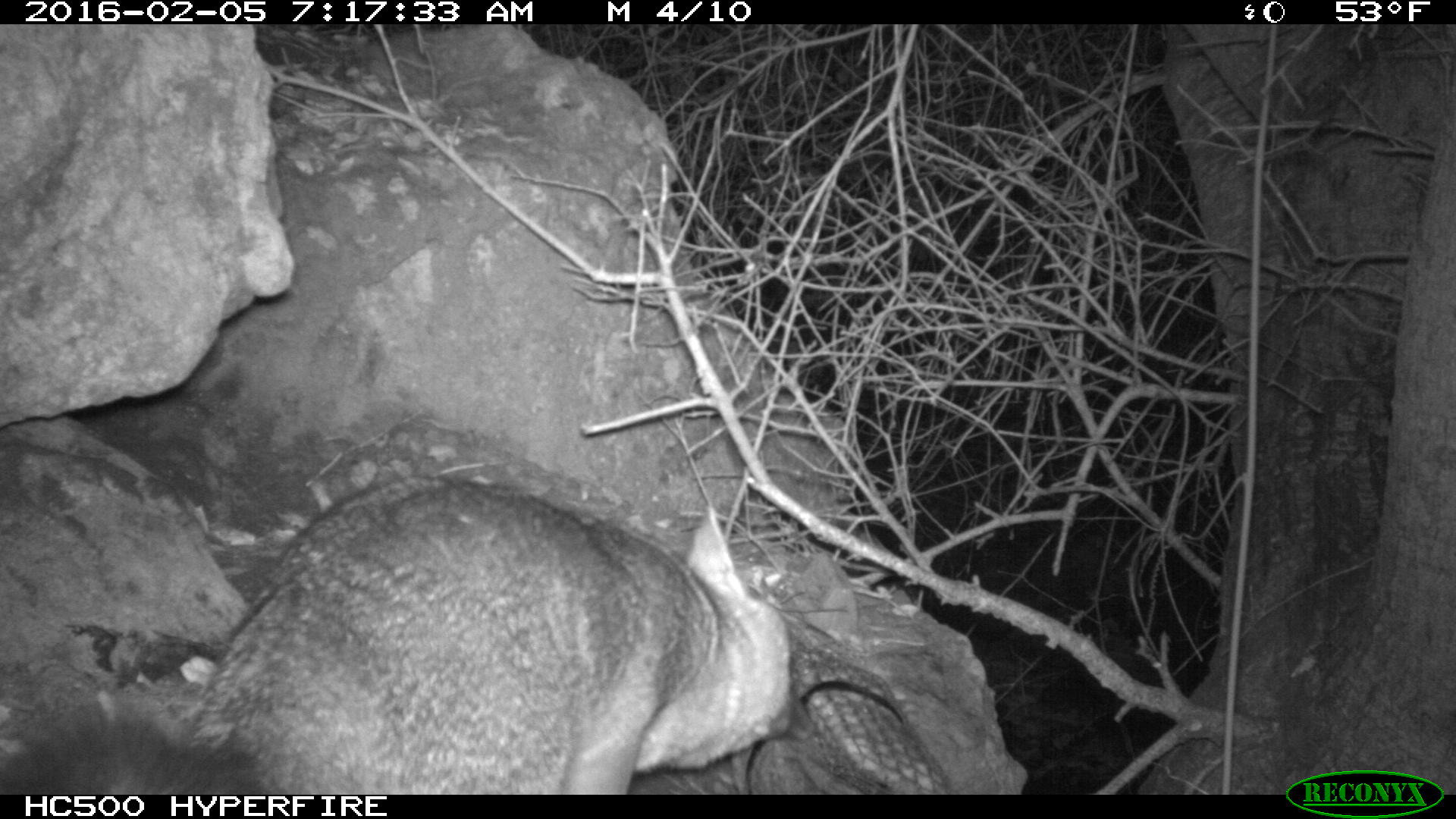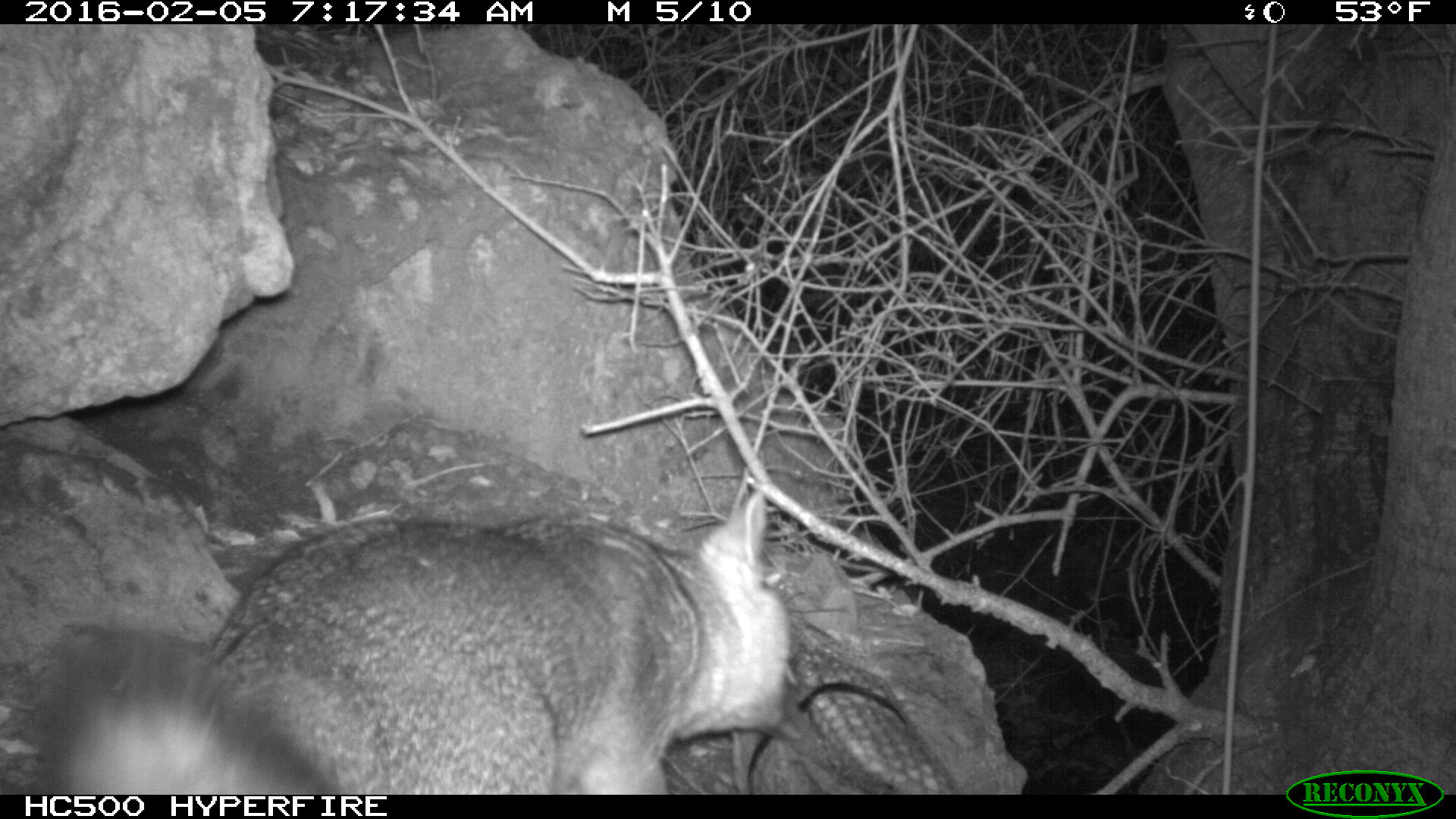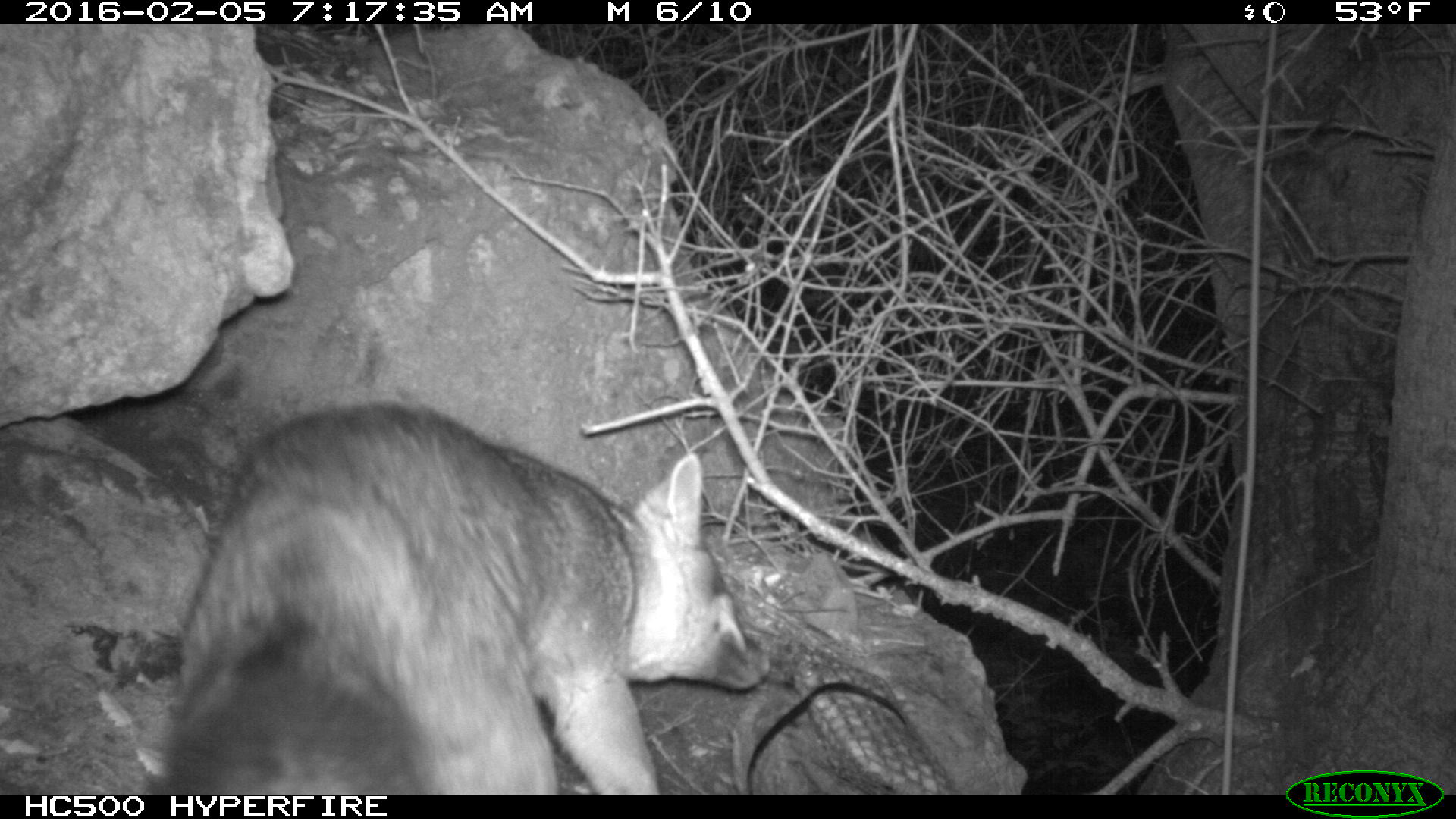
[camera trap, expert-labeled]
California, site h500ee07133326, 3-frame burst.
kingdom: Animalia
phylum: Chordata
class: Mammalia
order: Carnivora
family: Canidae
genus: Urocyon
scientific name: Urocyon littoralis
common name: island fox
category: fox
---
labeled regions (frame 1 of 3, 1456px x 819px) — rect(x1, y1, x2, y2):
fox: rect(0, 467, 795, 794)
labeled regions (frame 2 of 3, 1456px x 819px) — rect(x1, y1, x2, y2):
fox: rect(31, 486, 812, 793)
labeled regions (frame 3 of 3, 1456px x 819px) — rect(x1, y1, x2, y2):
fox: rect(130, 401, 773, 792)